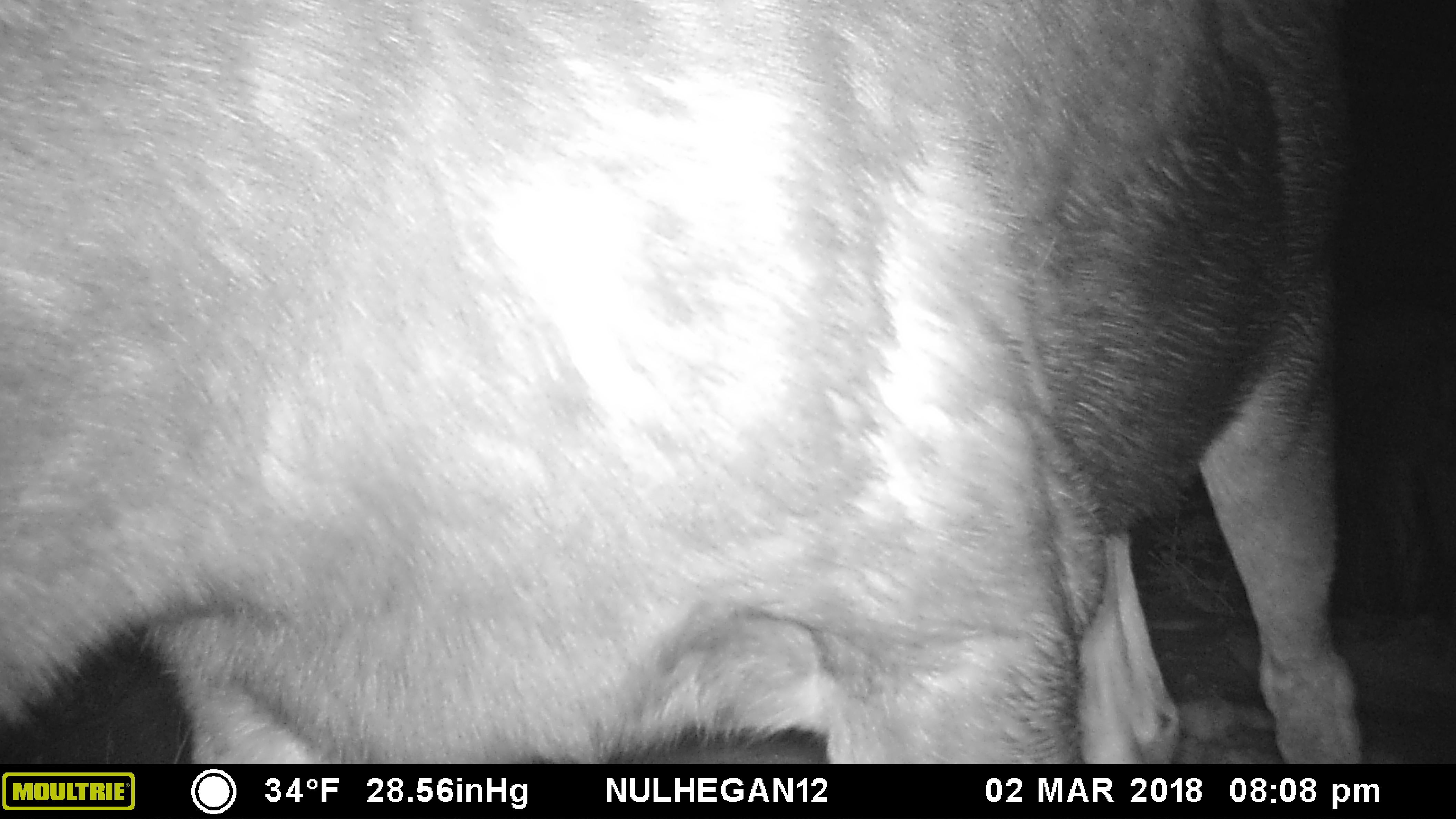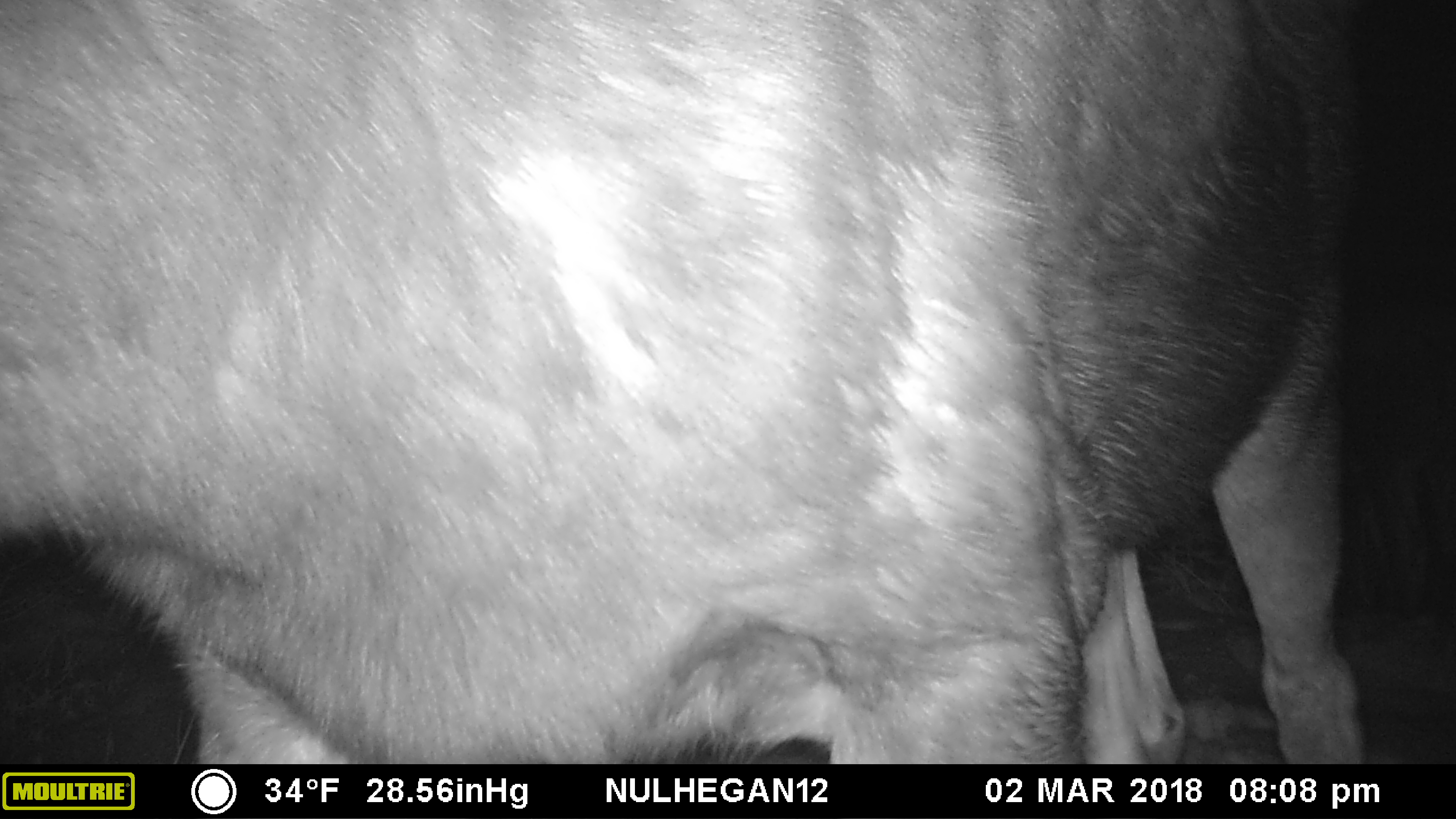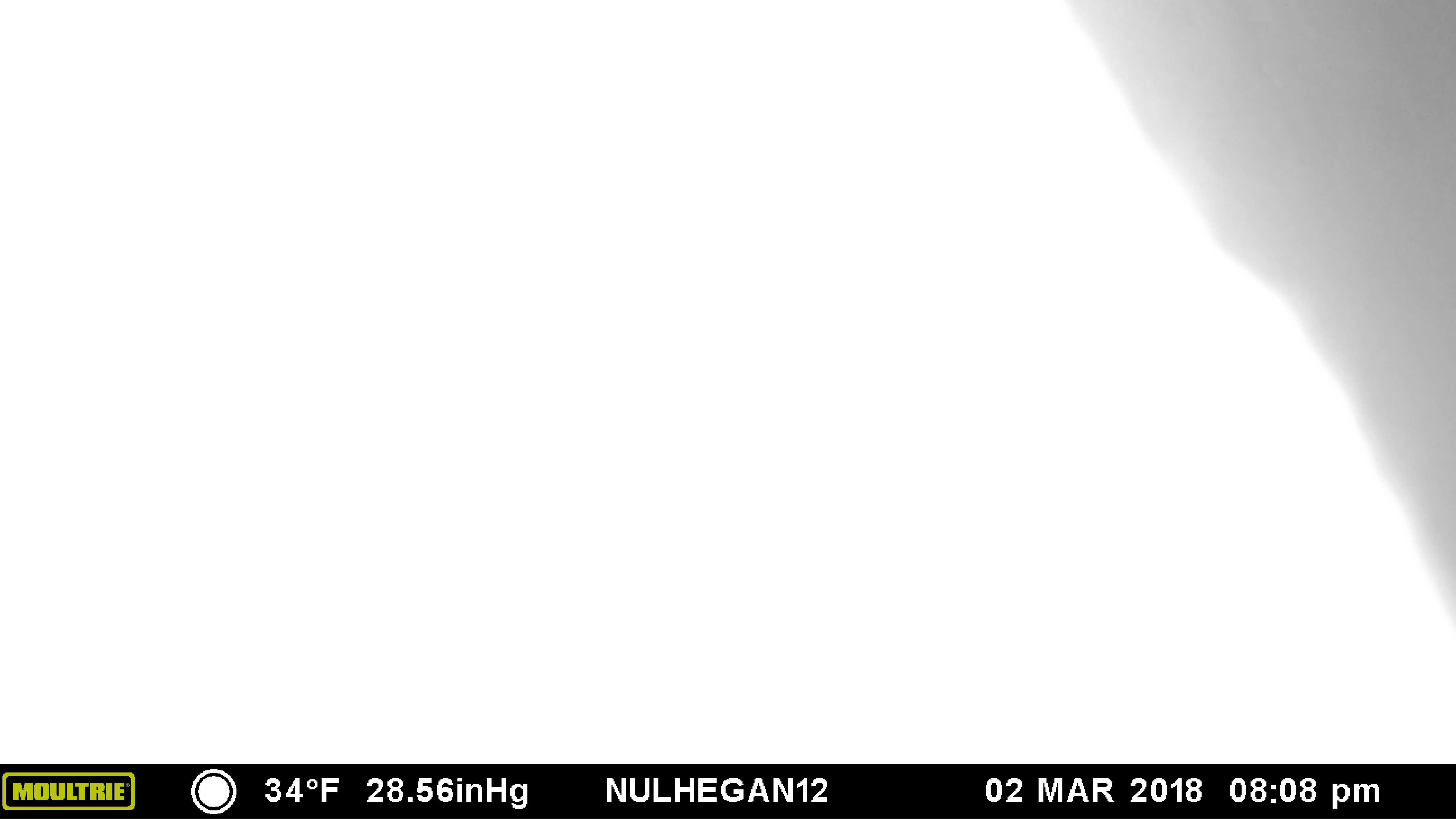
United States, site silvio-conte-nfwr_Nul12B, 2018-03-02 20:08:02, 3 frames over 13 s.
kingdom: Animalia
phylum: Chordata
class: Mammalia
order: Artiodactyla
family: Cervidae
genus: Alces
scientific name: Alces alces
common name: moose